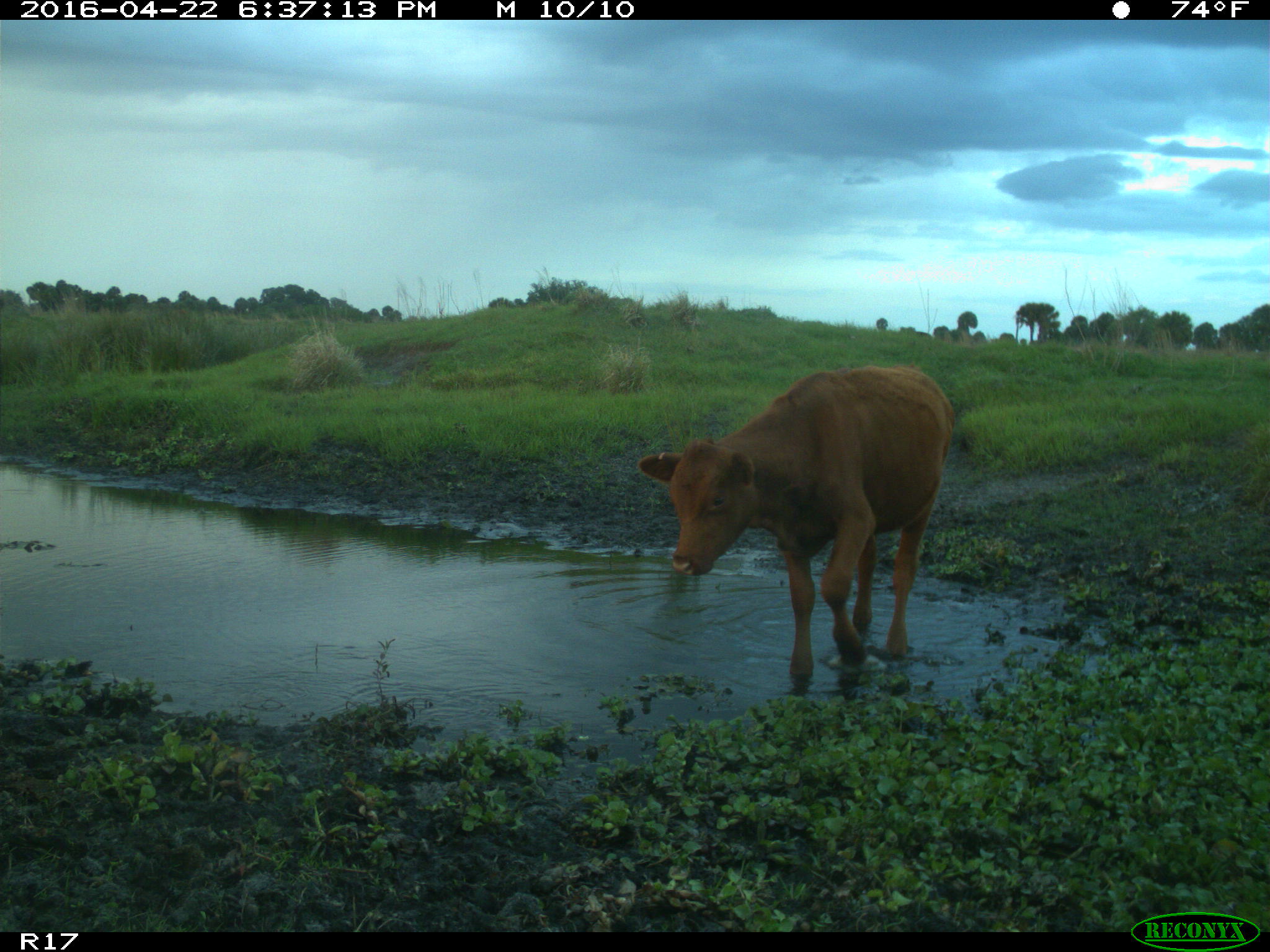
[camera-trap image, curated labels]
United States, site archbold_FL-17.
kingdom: Animalia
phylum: Chordata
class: Mammalia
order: Artiodactyla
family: Bovidae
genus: Bos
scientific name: Bos taurus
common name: domestic cow